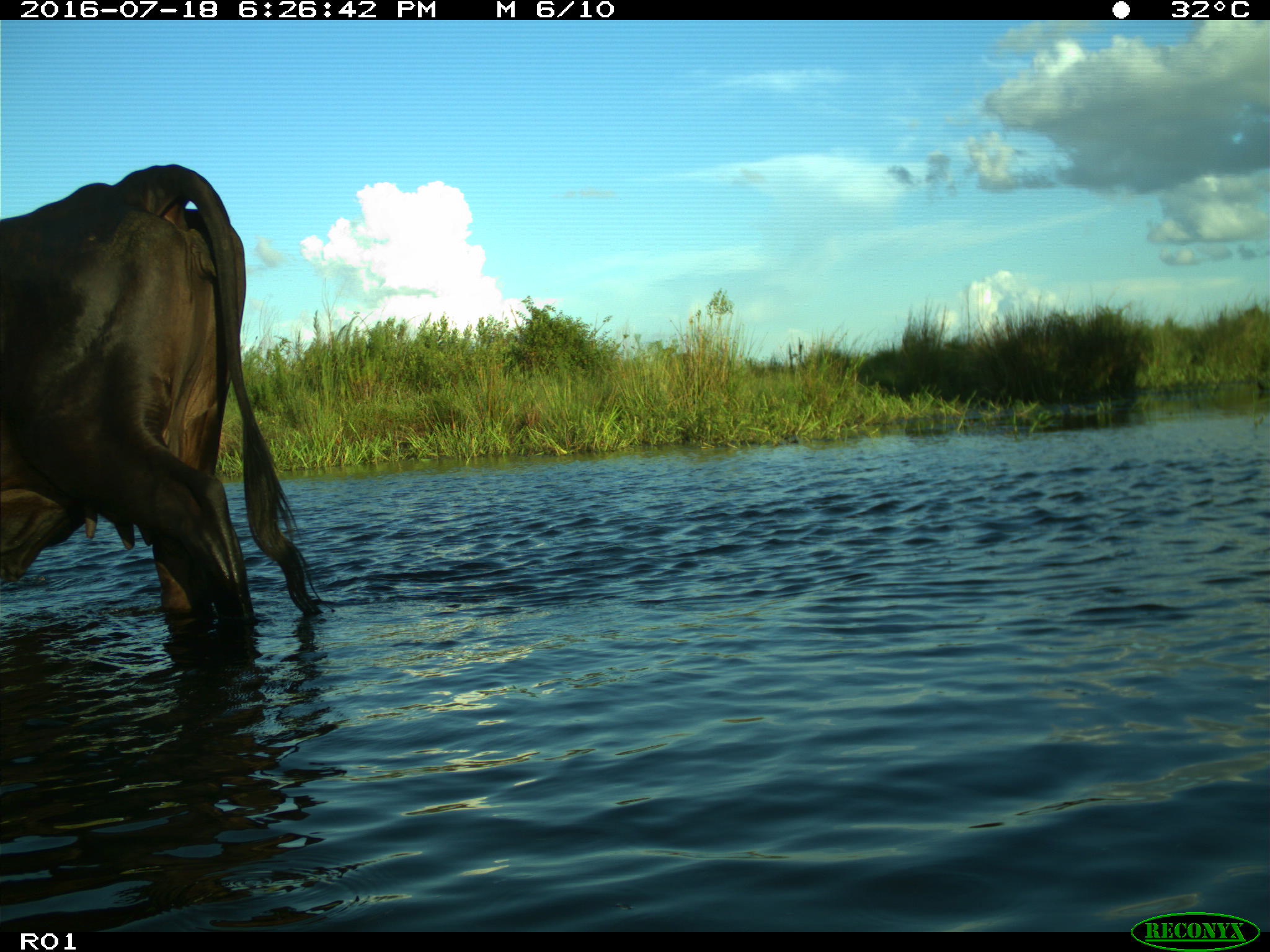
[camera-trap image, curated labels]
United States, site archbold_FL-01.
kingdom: Animalia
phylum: Chordata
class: Mammalia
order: Artiodactyla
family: Bovidae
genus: Bos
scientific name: Bos taurus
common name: domestic cow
Bos taurus (domestic cow).